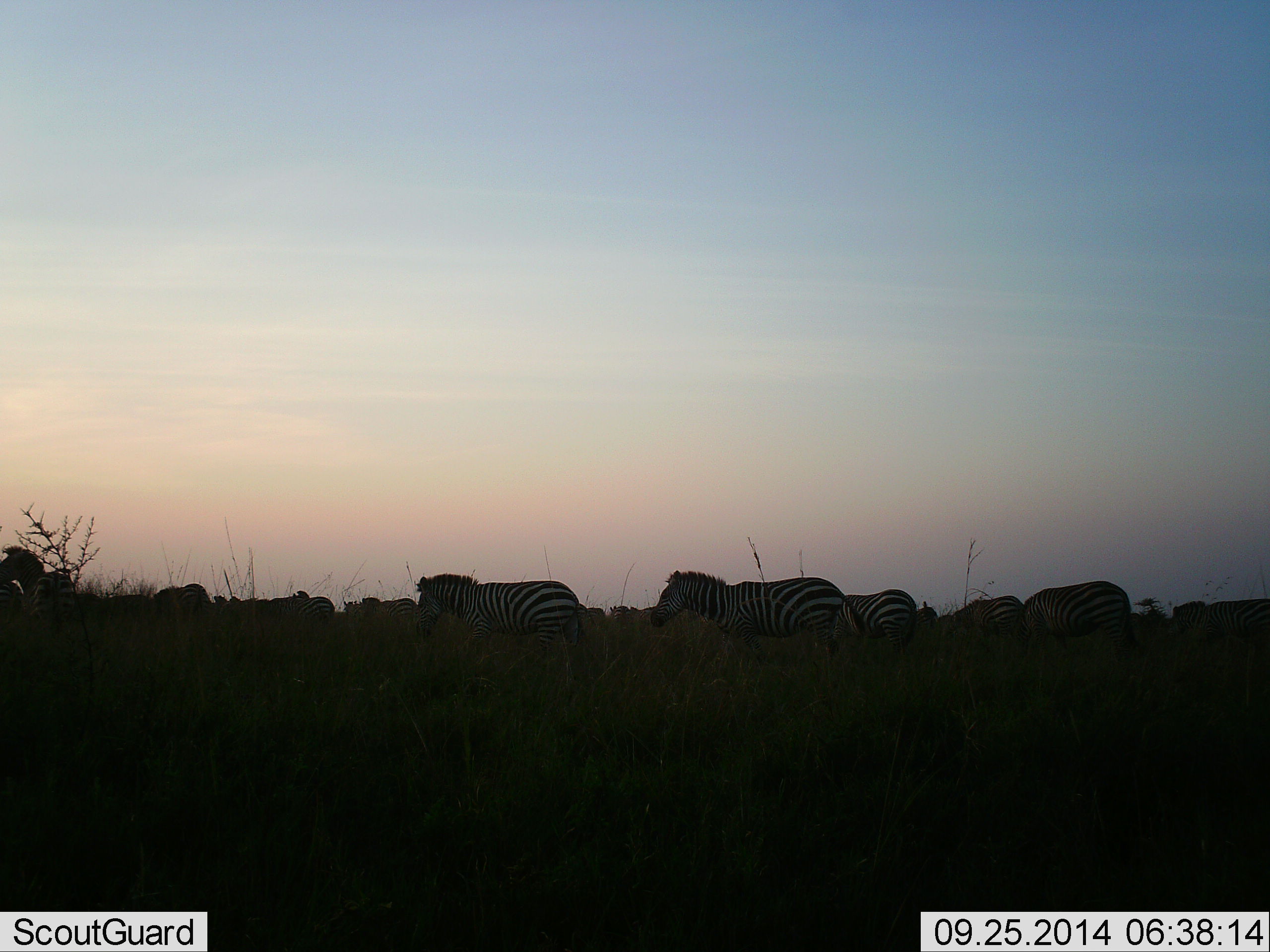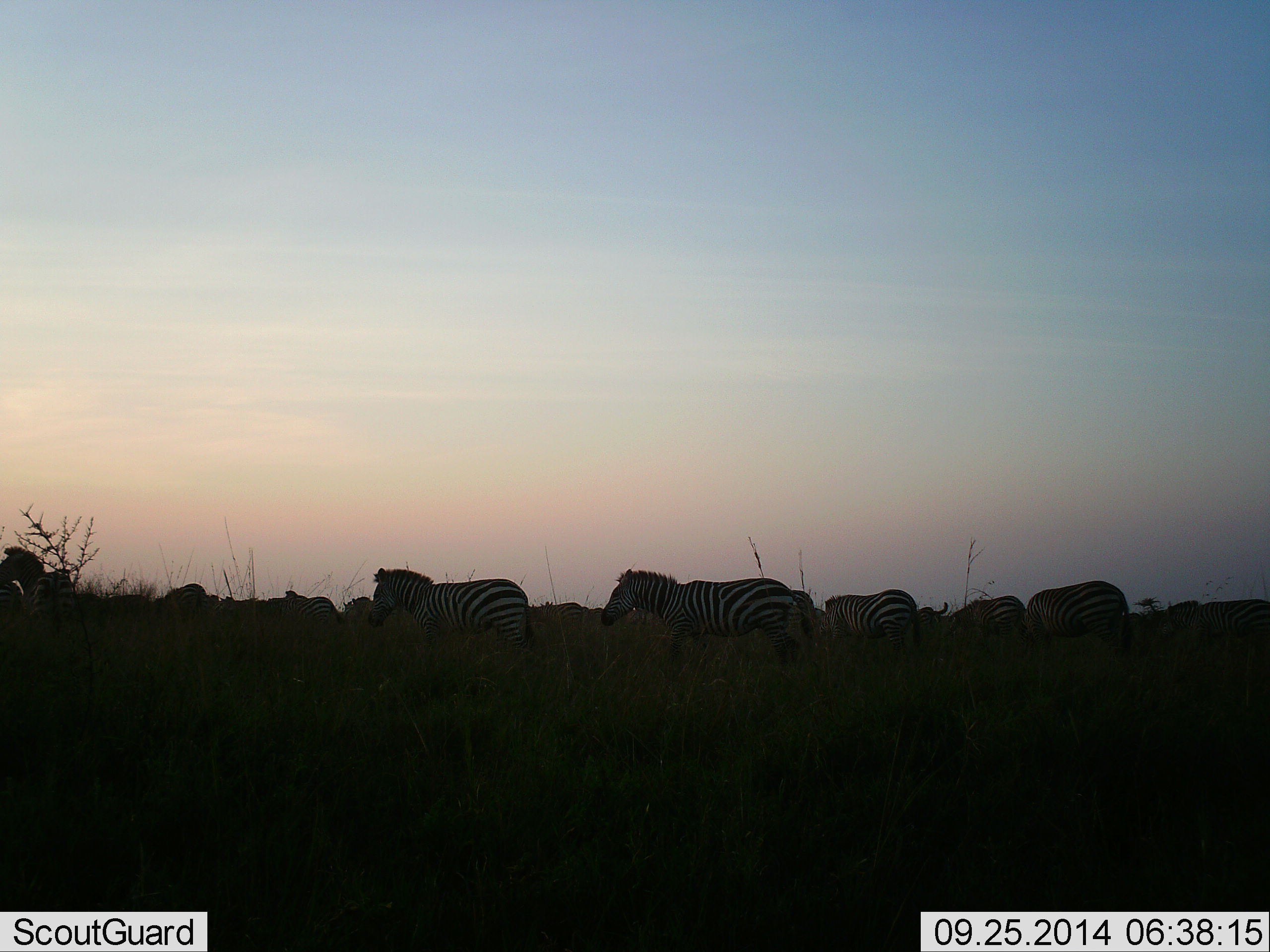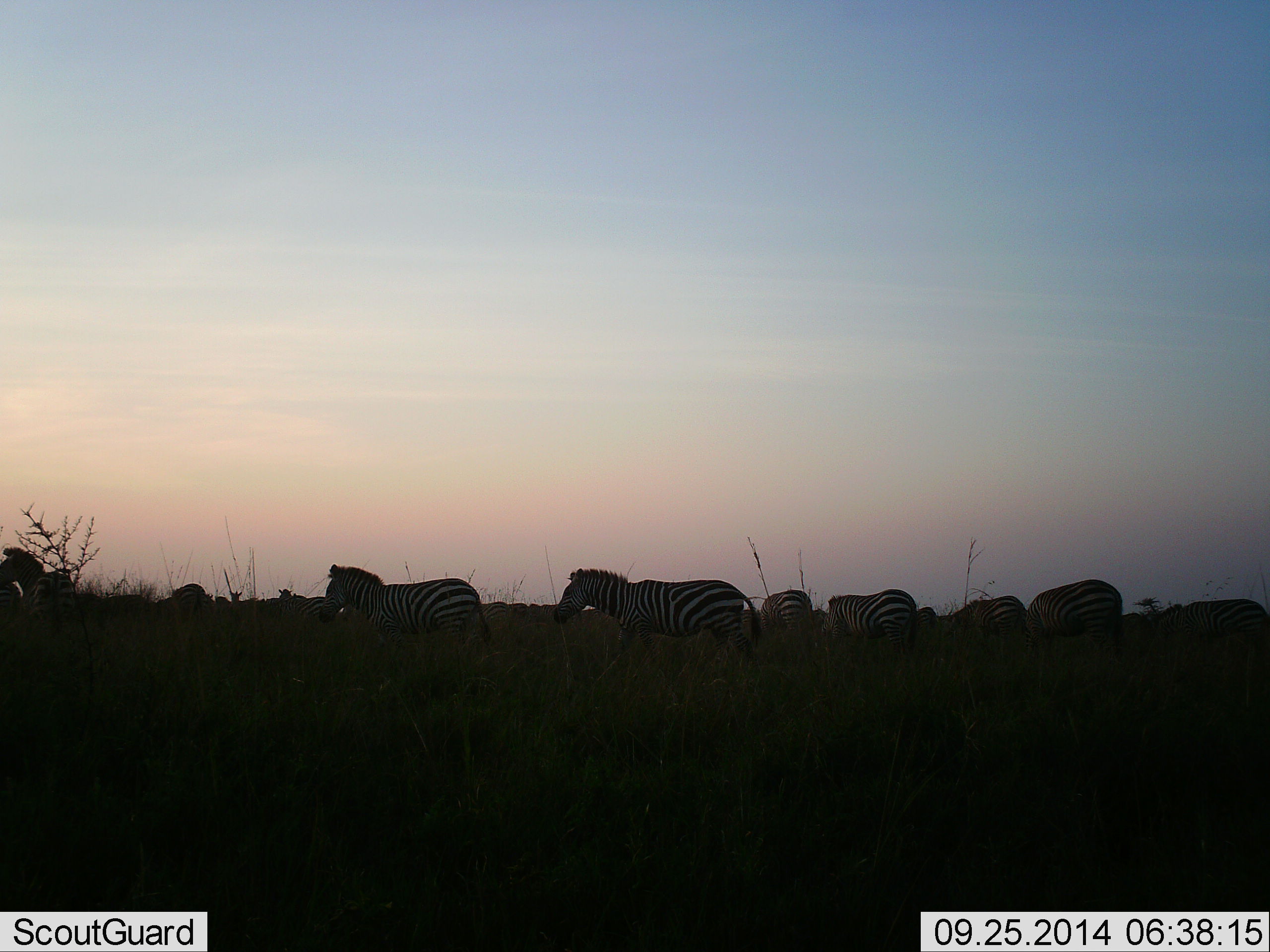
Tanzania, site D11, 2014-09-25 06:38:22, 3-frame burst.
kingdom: Animalia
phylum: Chordata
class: Mammalia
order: Perissodactyla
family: Equidae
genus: Equus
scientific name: Equus quagga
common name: plains zebra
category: zebra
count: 11-50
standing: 60%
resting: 20%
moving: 90%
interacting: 0%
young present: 0%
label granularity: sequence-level